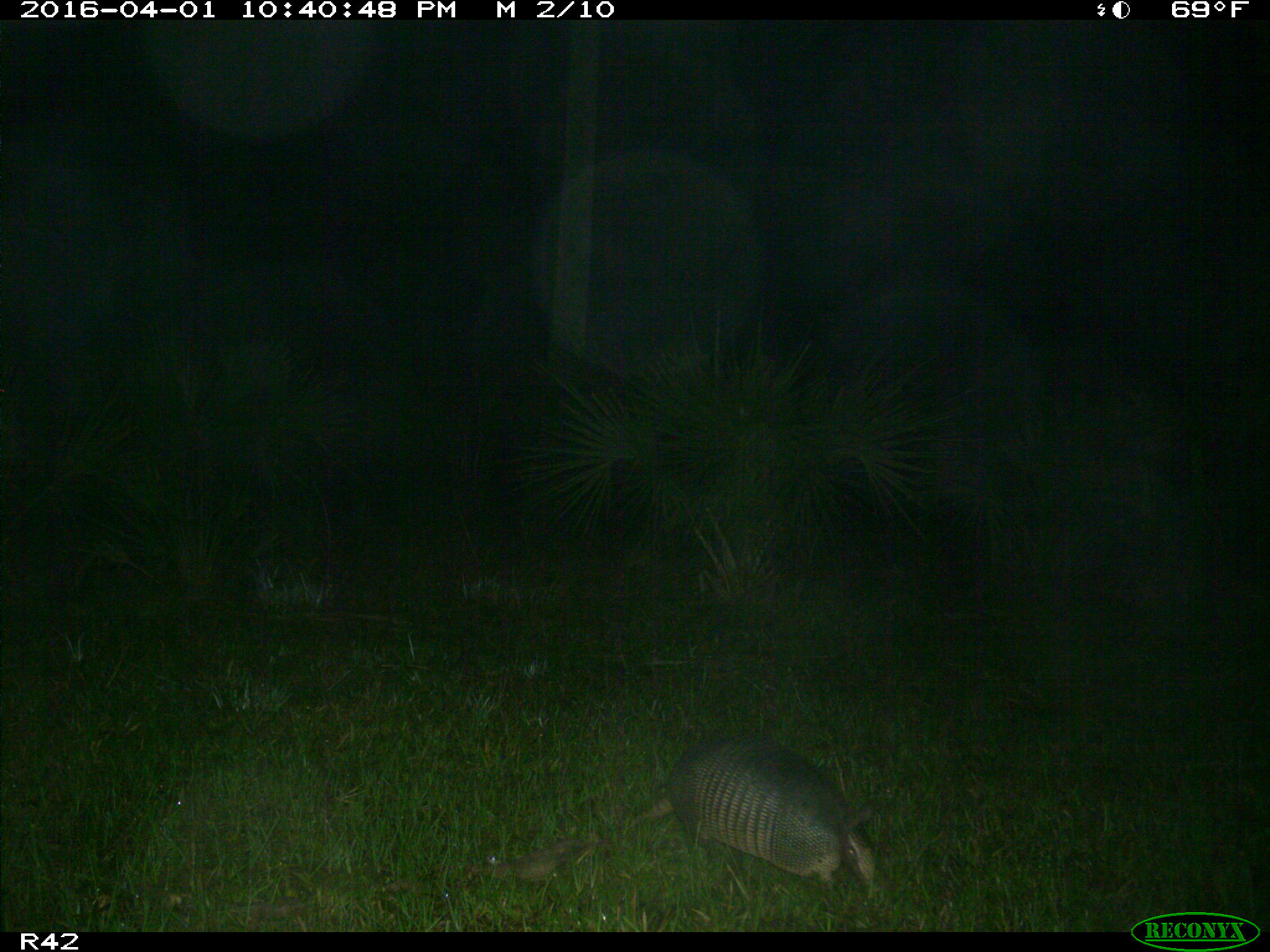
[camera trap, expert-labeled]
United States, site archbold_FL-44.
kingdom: Animalia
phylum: Chordata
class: Mammalia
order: Cingulata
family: Dasypodidae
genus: Dasypus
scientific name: Dasypus novemcinctus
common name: nine-banded armadillo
Dasypus novemcinctus (nine-banded armadillo).